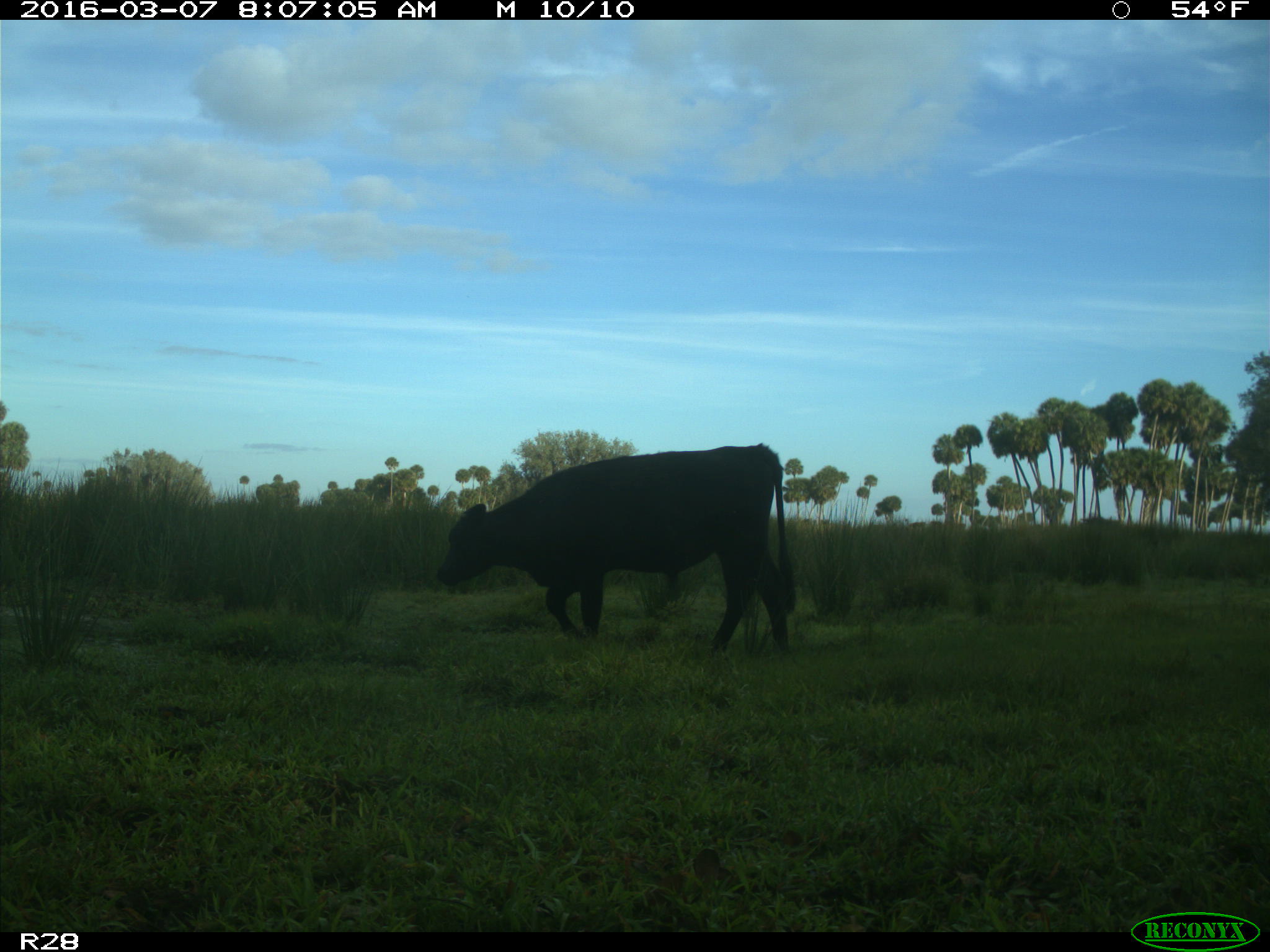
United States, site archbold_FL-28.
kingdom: Animalia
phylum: Chordata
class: Mammalia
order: Artiodactyla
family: Bovidae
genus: Bos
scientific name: Bos taurus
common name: domestic cow